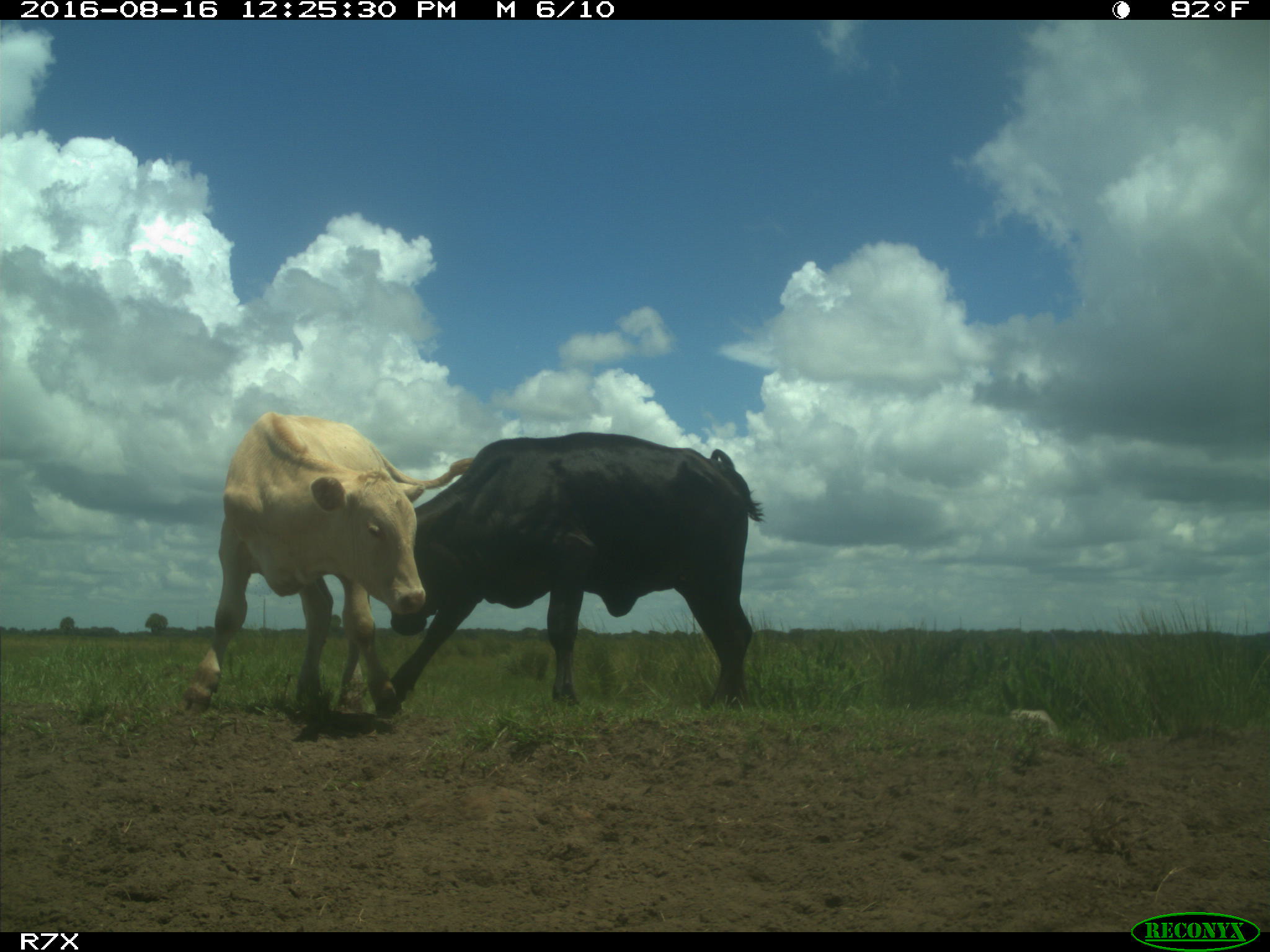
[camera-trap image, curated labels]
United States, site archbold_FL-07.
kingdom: Animalia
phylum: Chordata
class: Mammalia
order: Artiodactyla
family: Bovidae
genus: Bos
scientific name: Bos taurus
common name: domestic cow